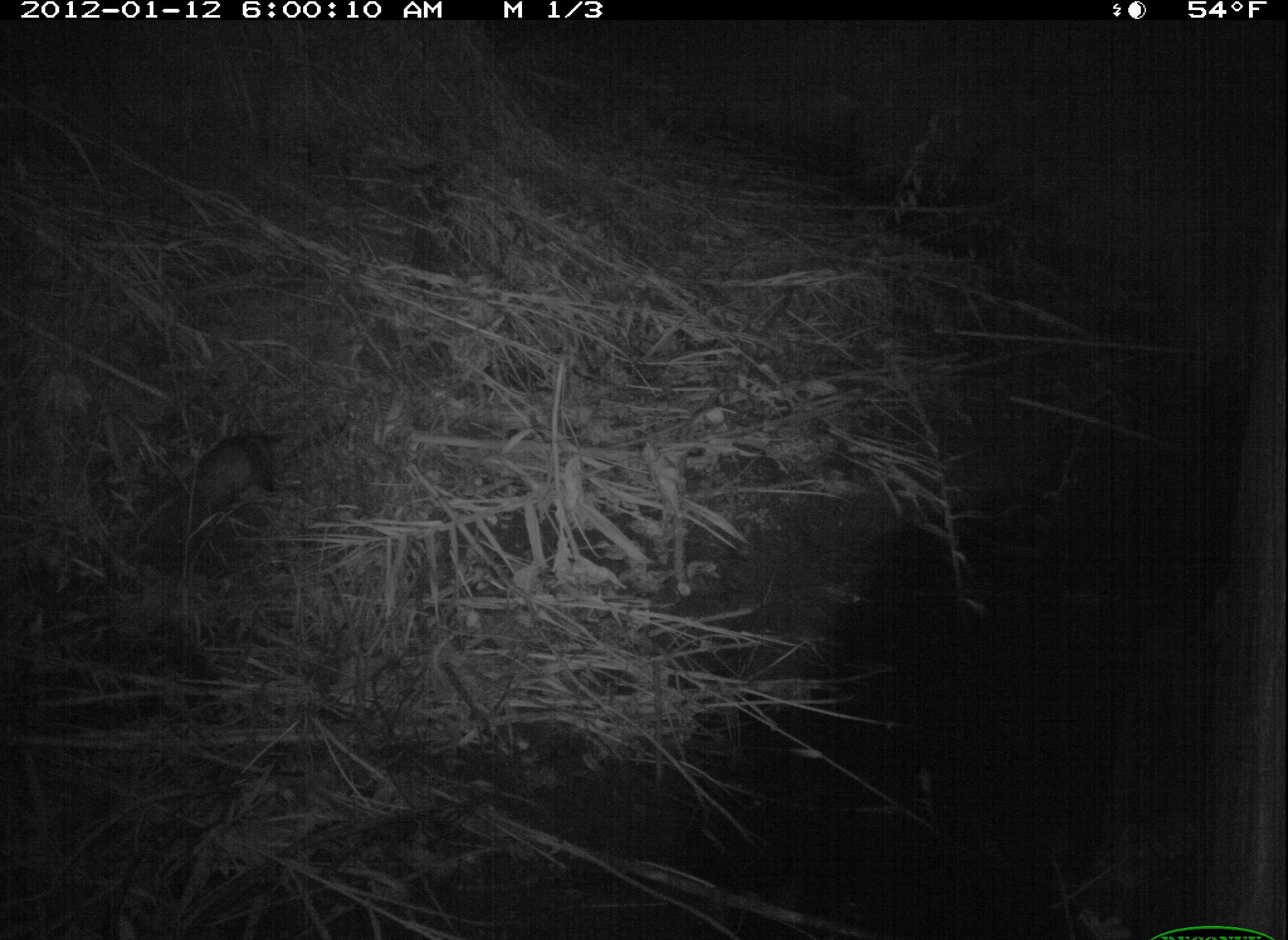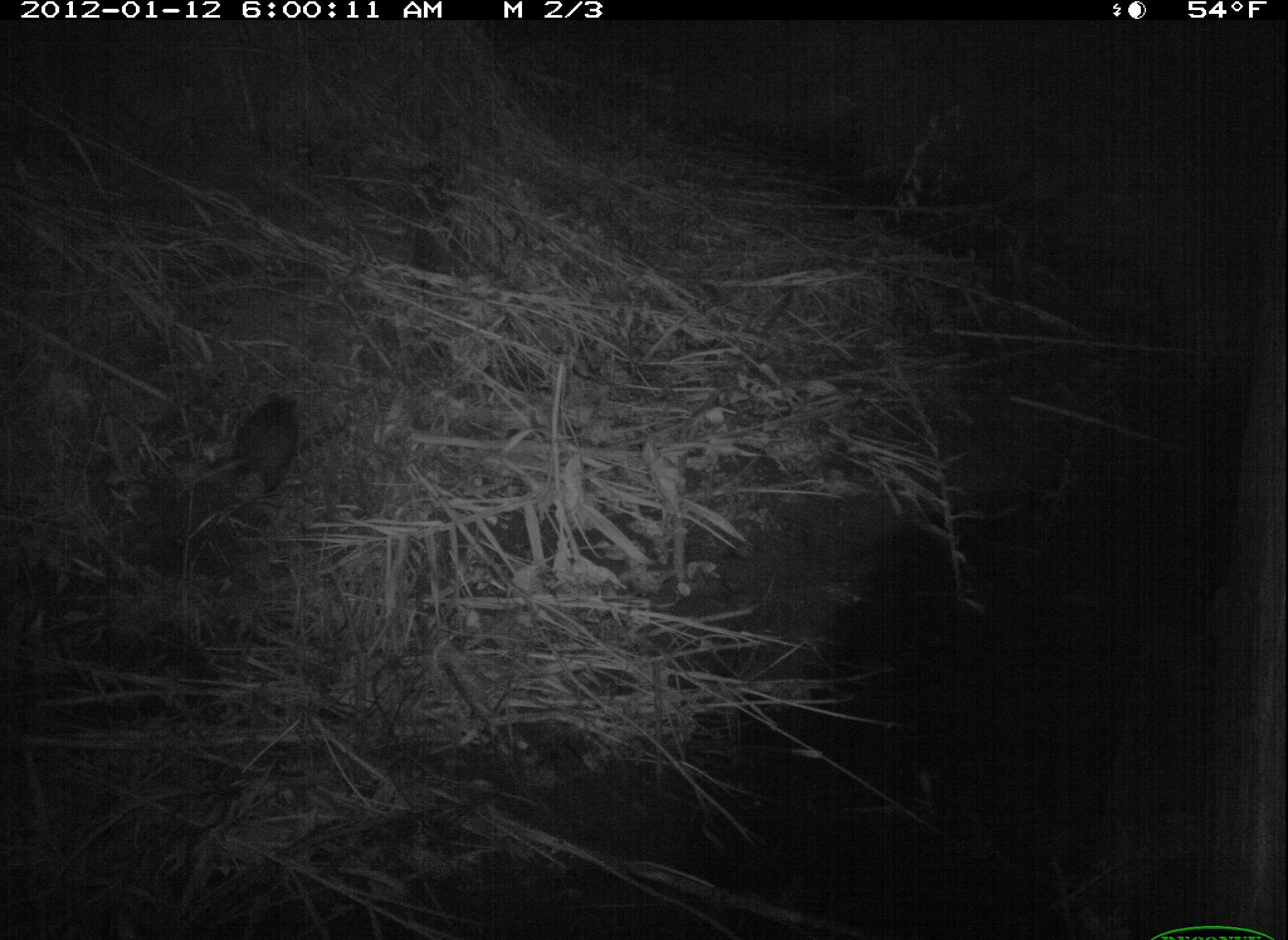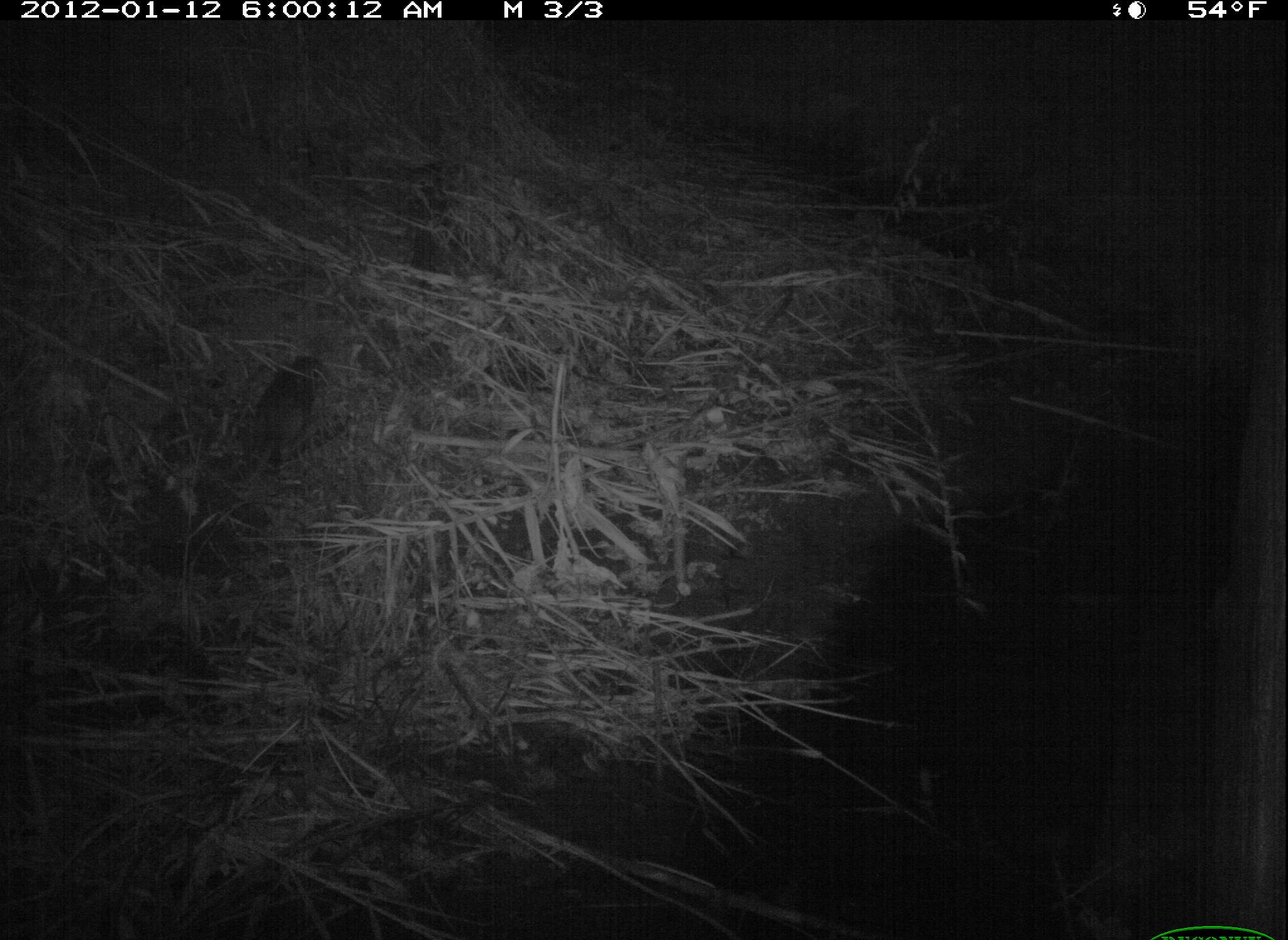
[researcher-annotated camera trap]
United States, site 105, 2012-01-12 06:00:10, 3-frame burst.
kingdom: Animalia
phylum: Chordata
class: Mammalia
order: Didelphimorphia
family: Didelphidae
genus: Didelphis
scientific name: Didelphis virginiana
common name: virginia opossum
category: opossum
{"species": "opossum (virginia opossum) (Didelphis virginiana)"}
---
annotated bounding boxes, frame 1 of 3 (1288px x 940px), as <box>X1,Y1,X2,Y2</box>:
opossum: <box>173,413,316,534</box>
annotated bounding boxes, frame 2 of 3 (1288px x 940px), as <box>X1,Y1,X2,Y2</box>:
opossum: <box>223,377,313,512</box>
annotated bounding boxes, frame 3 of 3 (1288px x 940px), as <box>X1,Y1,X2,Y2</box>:
opossum: <box>235,342,346,475</box>